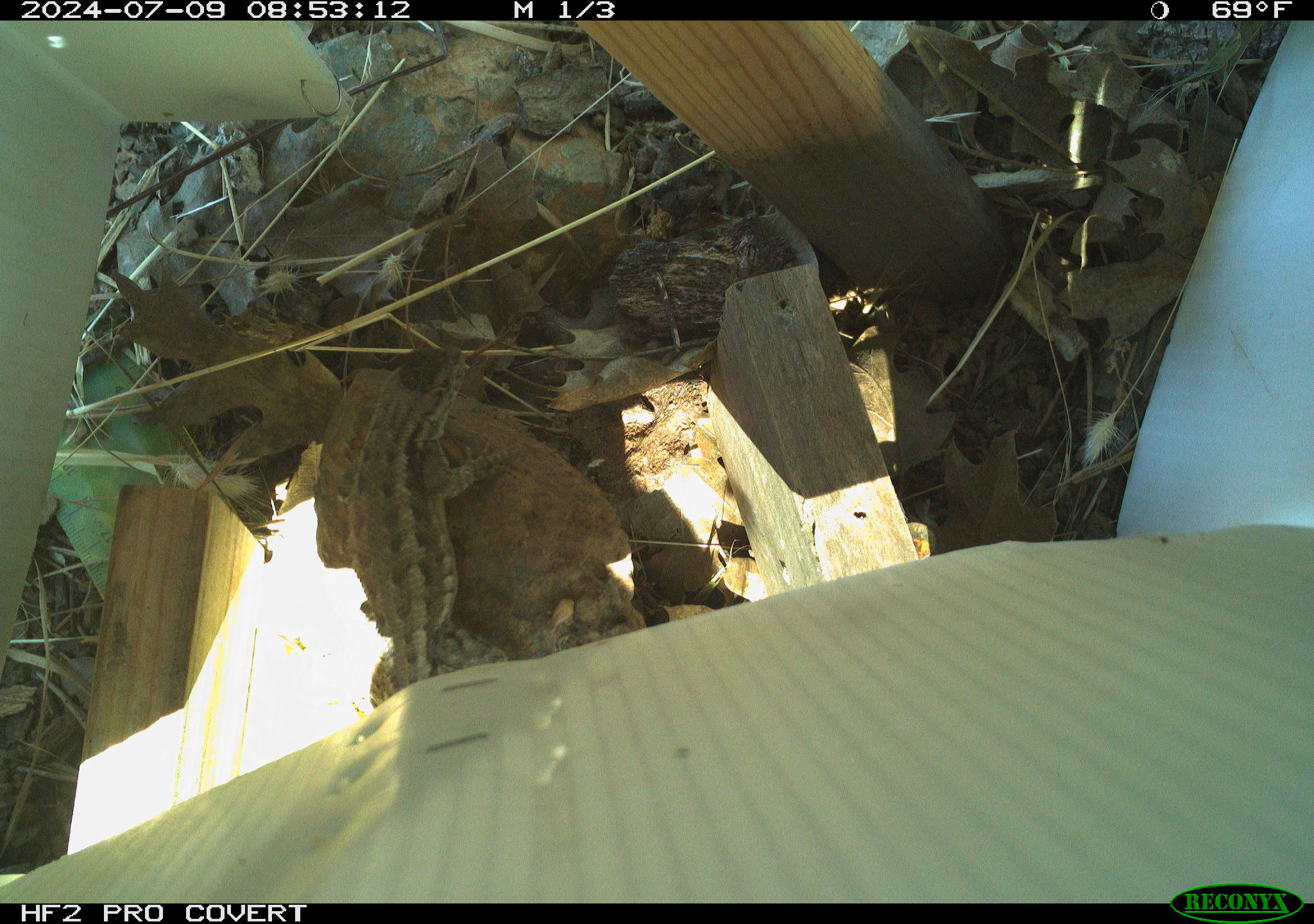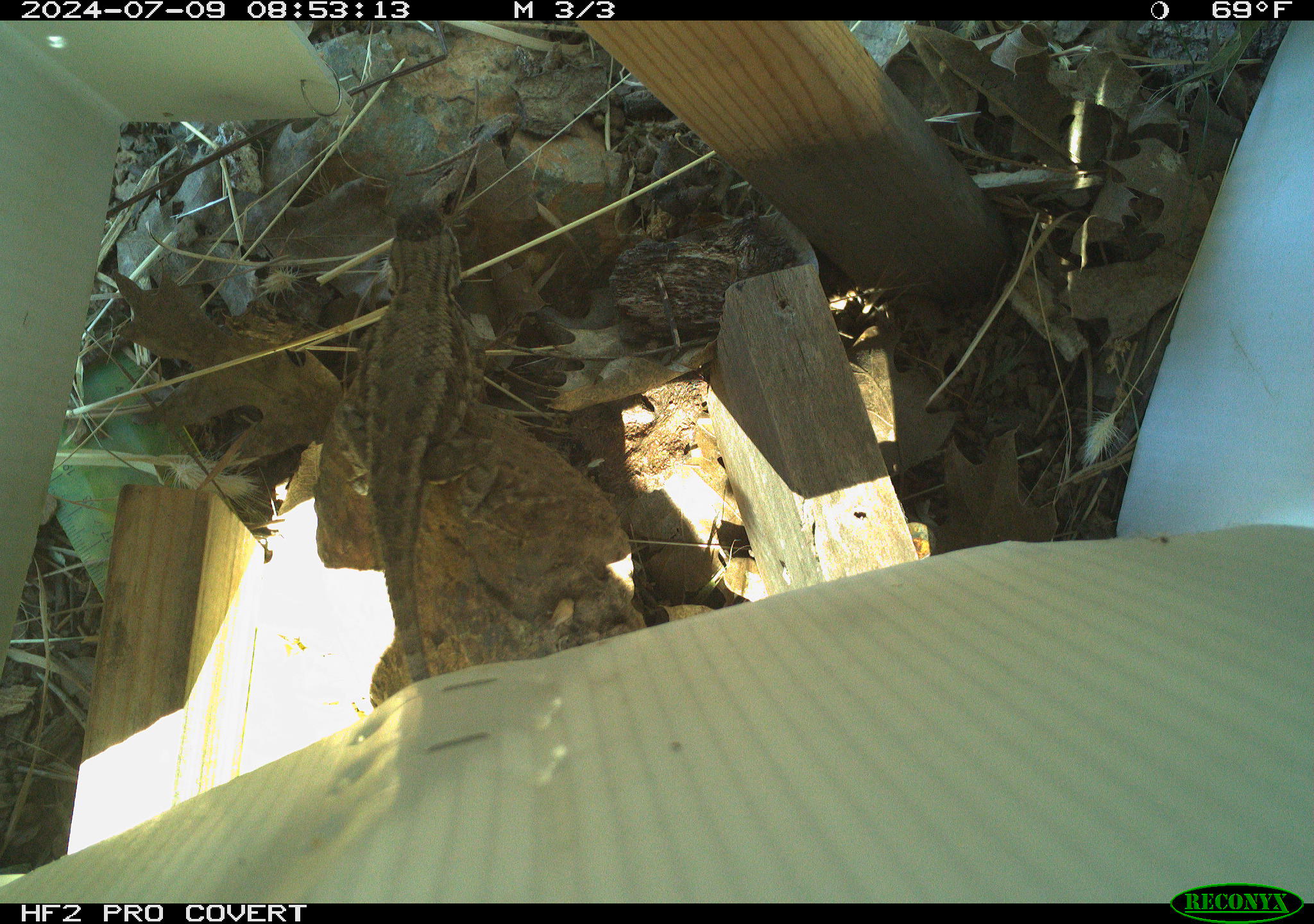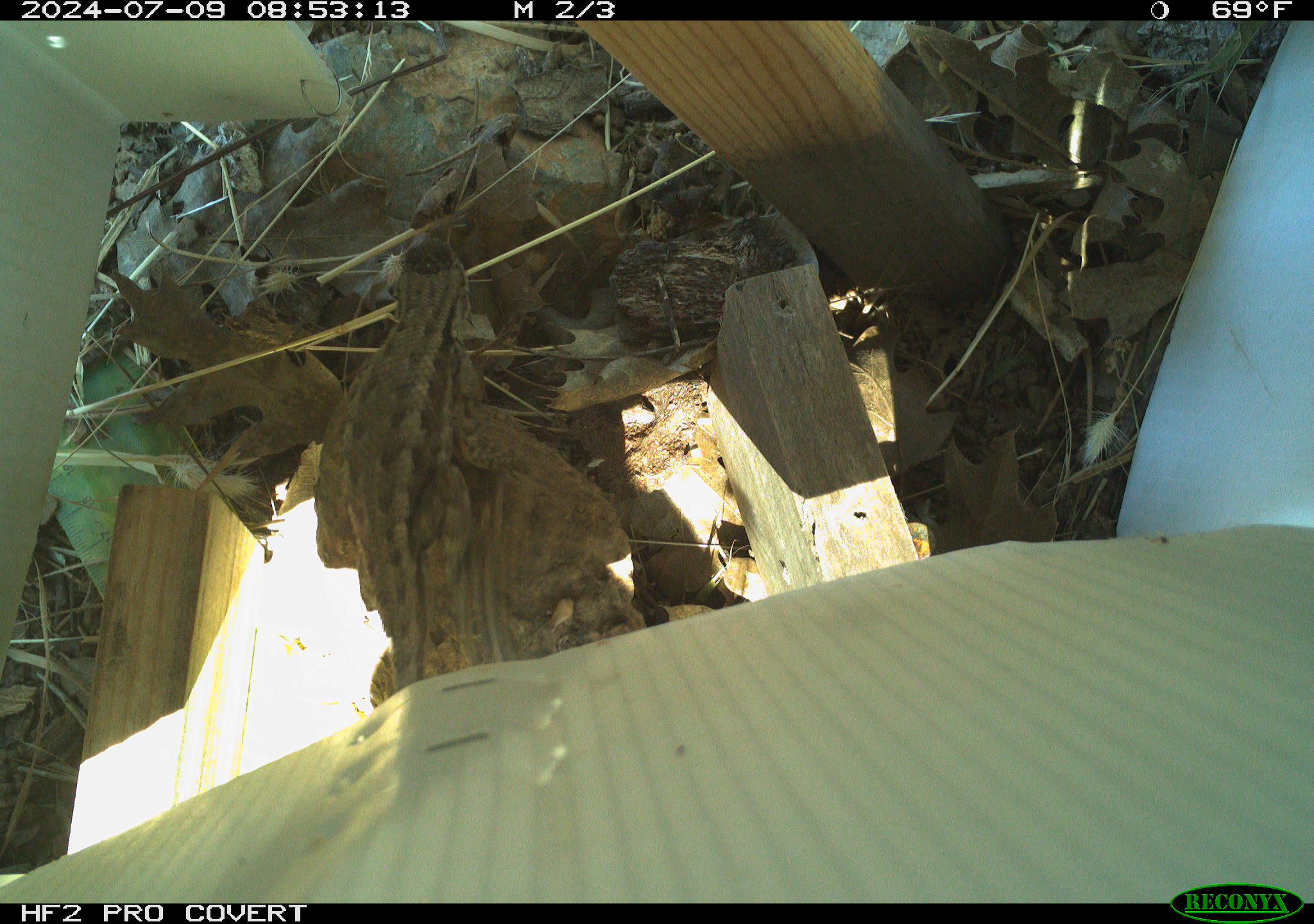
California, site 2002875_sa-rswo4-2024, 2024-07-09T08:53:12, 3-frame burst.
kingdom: Animalia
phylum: Chordata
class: Reptilia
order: Squamata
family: Phrynosomatidae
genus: Sceloporus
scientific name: Sceloporus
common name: spiny lizards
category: sceloporus species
Sceloporus species (spiny lizards) (Sceloporus).